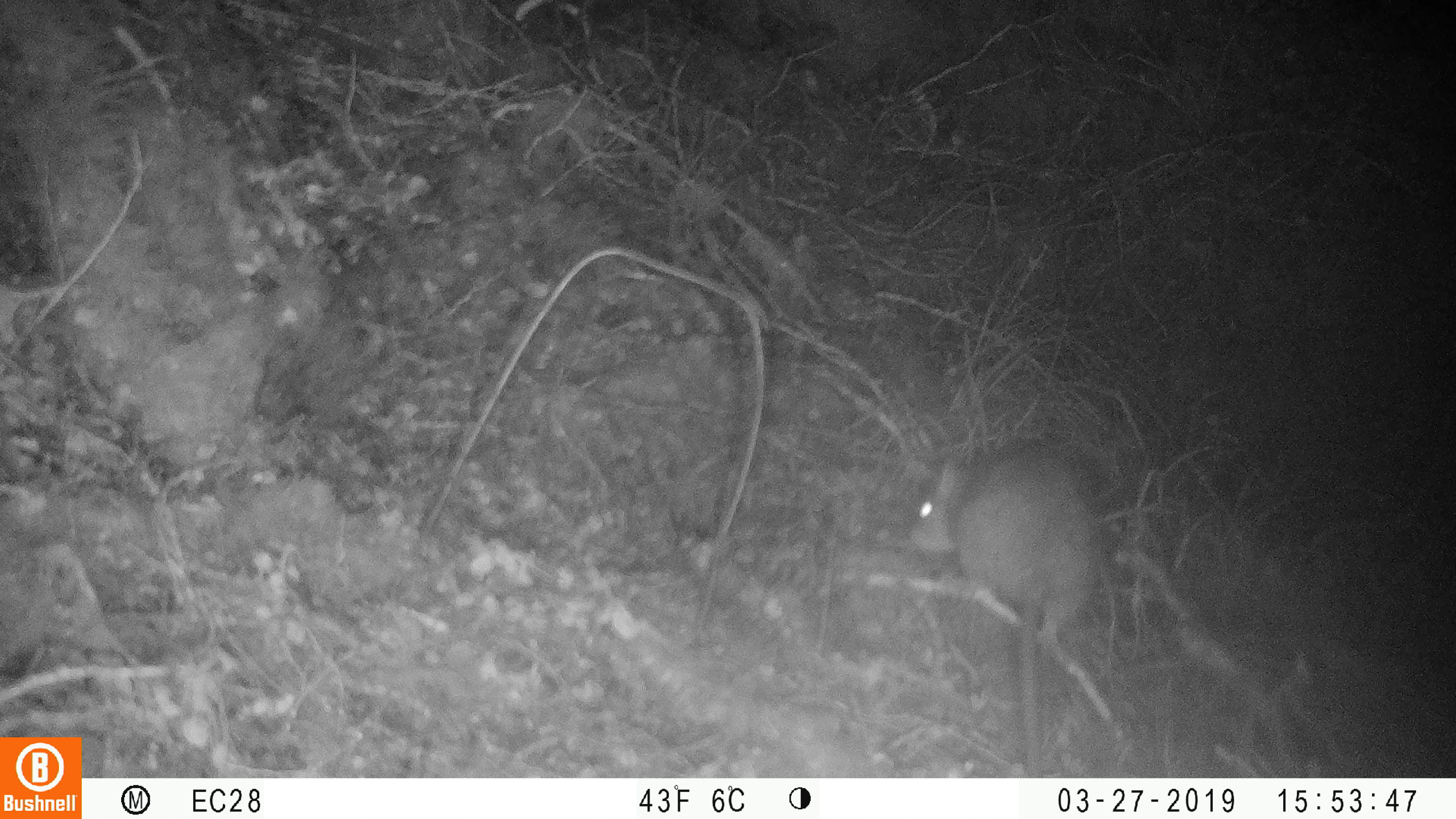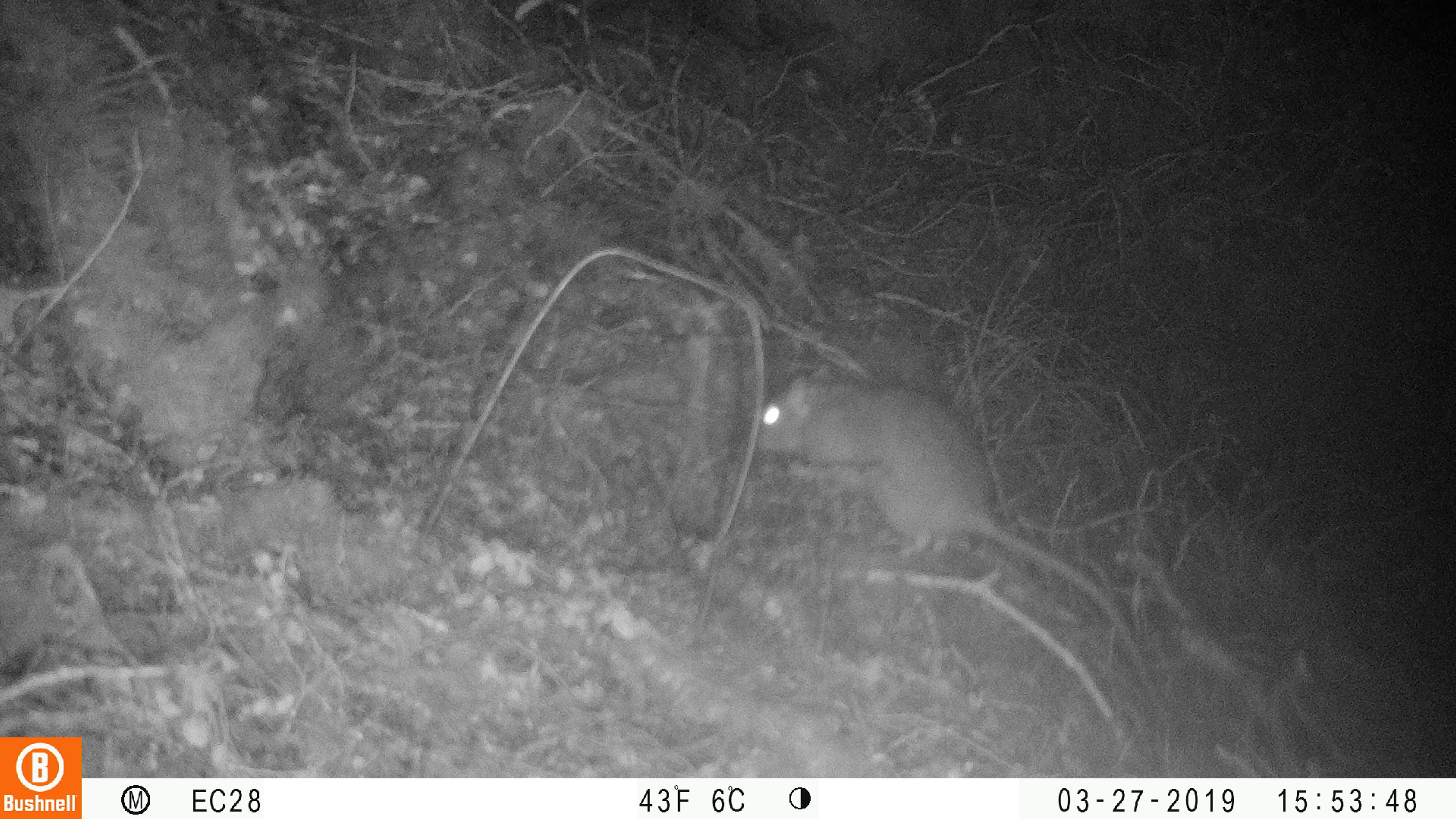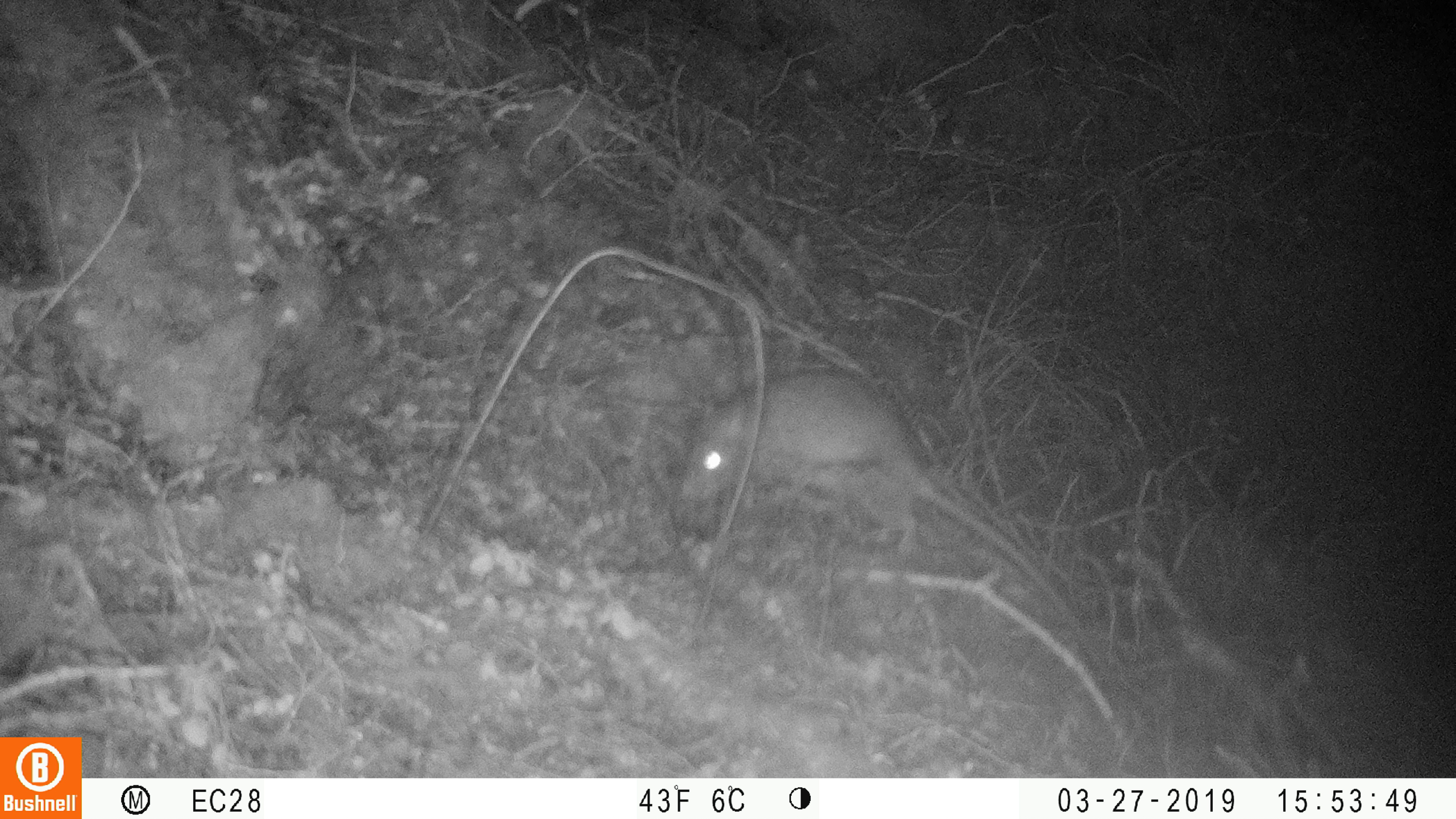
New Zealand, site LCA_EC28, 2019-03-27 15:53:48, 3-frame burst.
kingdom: Animalia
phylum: Chordata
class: Mammalia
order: Rodentia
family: Muridae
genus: Rattus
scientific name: Rattus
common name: rat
Rat (Rattus).